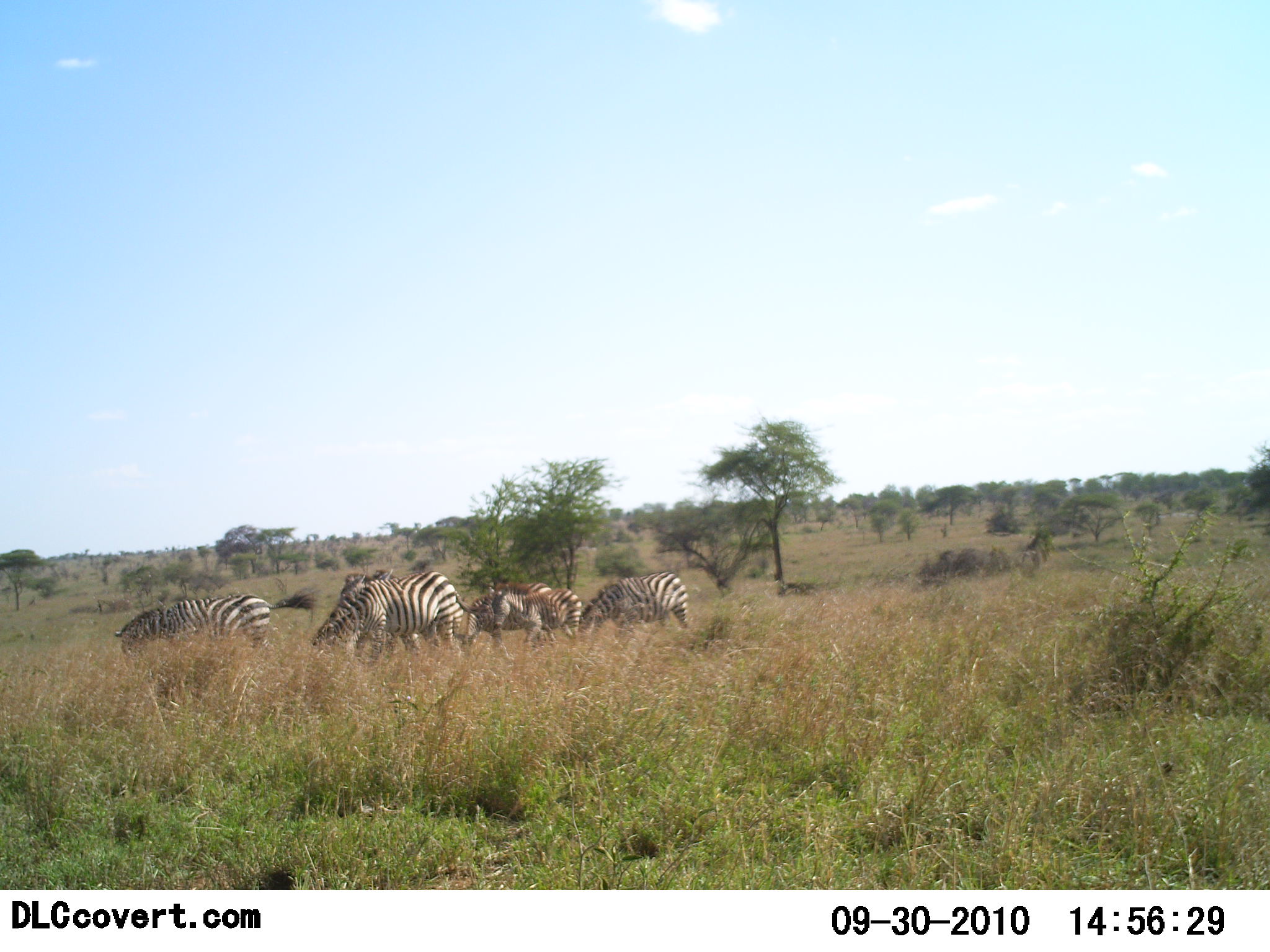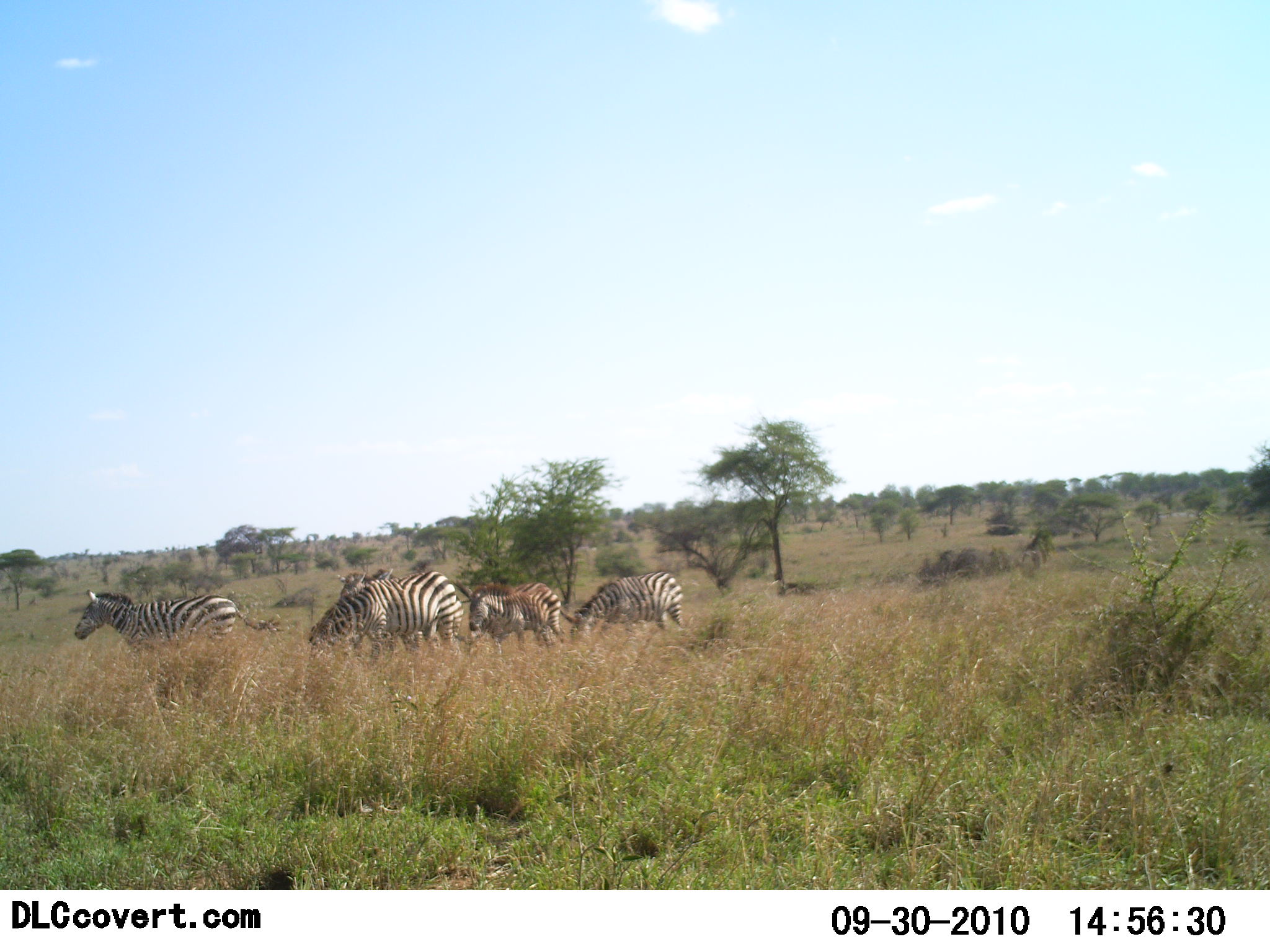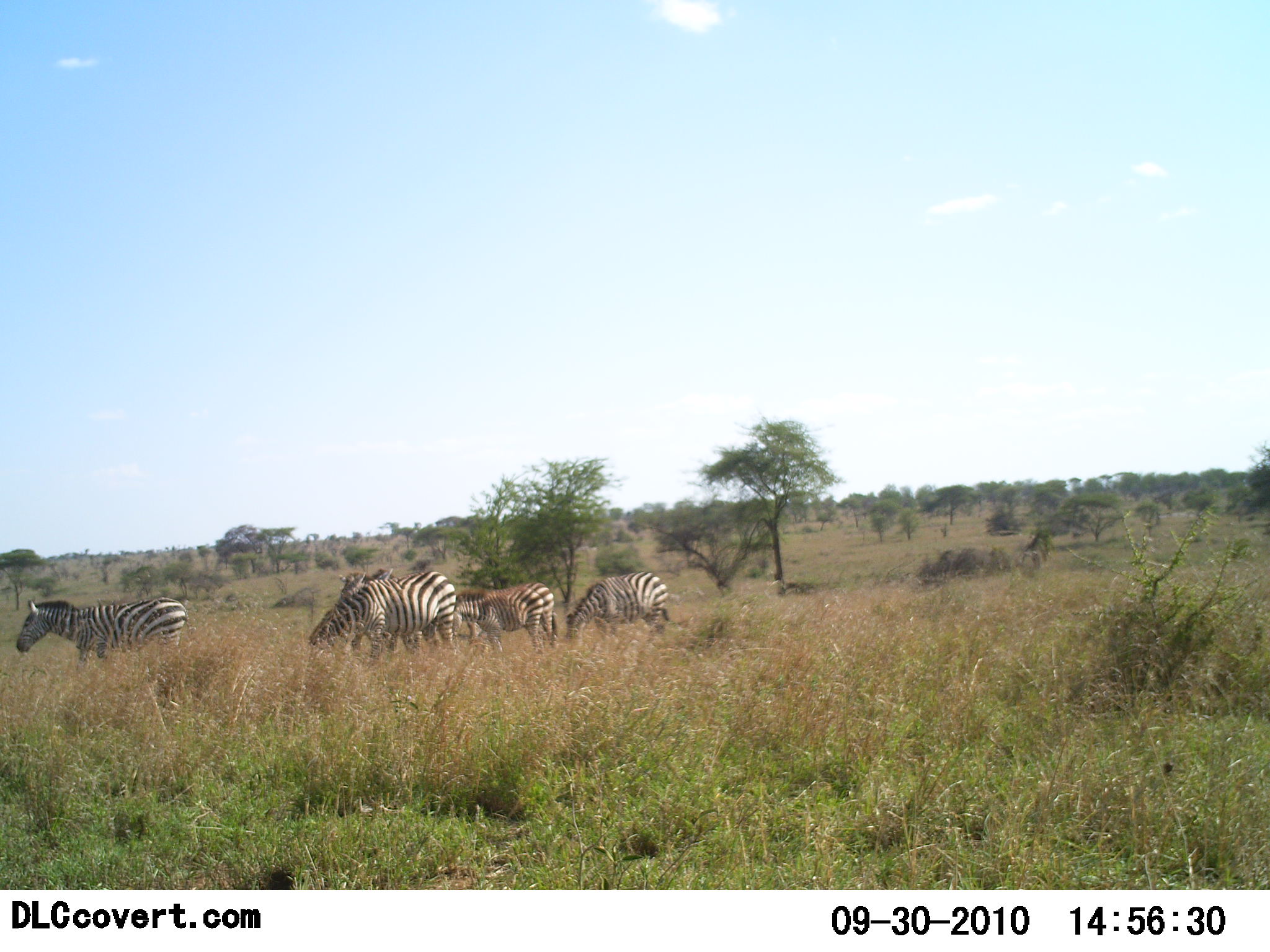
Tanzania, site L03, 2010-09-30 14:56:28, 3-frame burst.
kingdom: Animalia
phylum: Chordata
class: Mammalia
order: Perissodactyla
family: Equidae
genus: Equus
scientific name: Equus quagga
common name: plains zebra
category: zebra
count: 6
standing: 50%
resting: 0%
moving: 71%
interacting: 0%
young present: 14%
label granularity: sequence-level